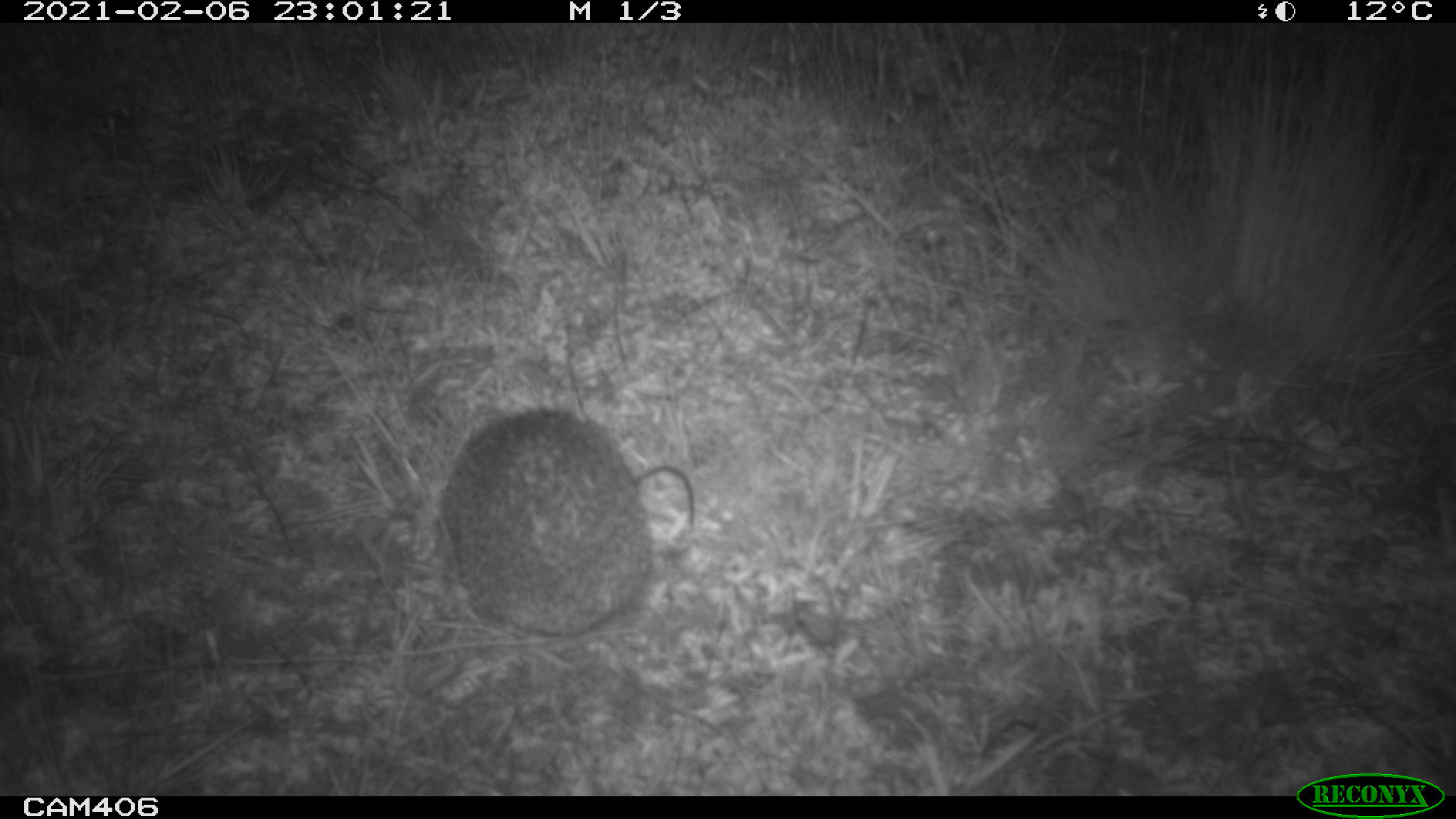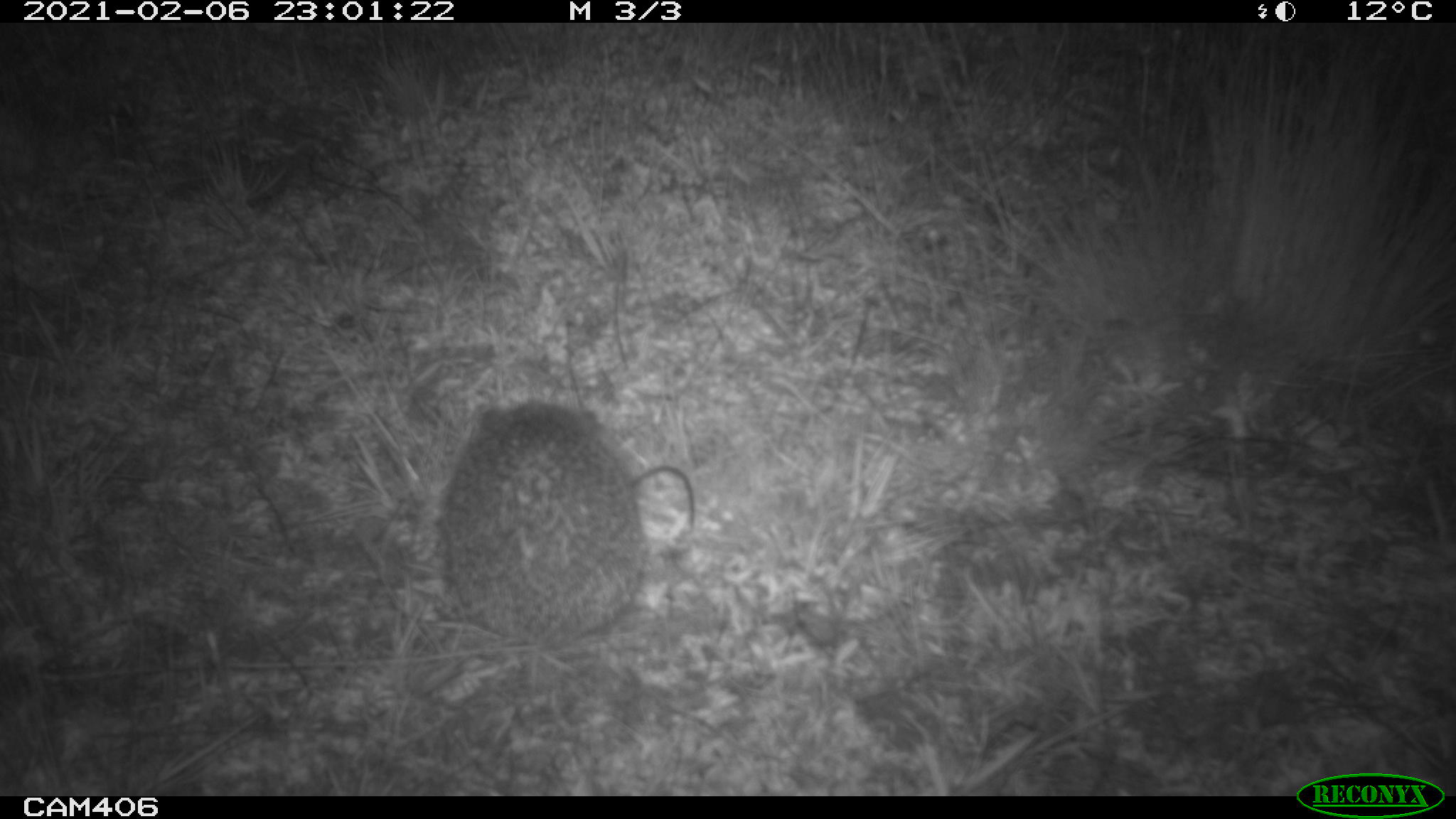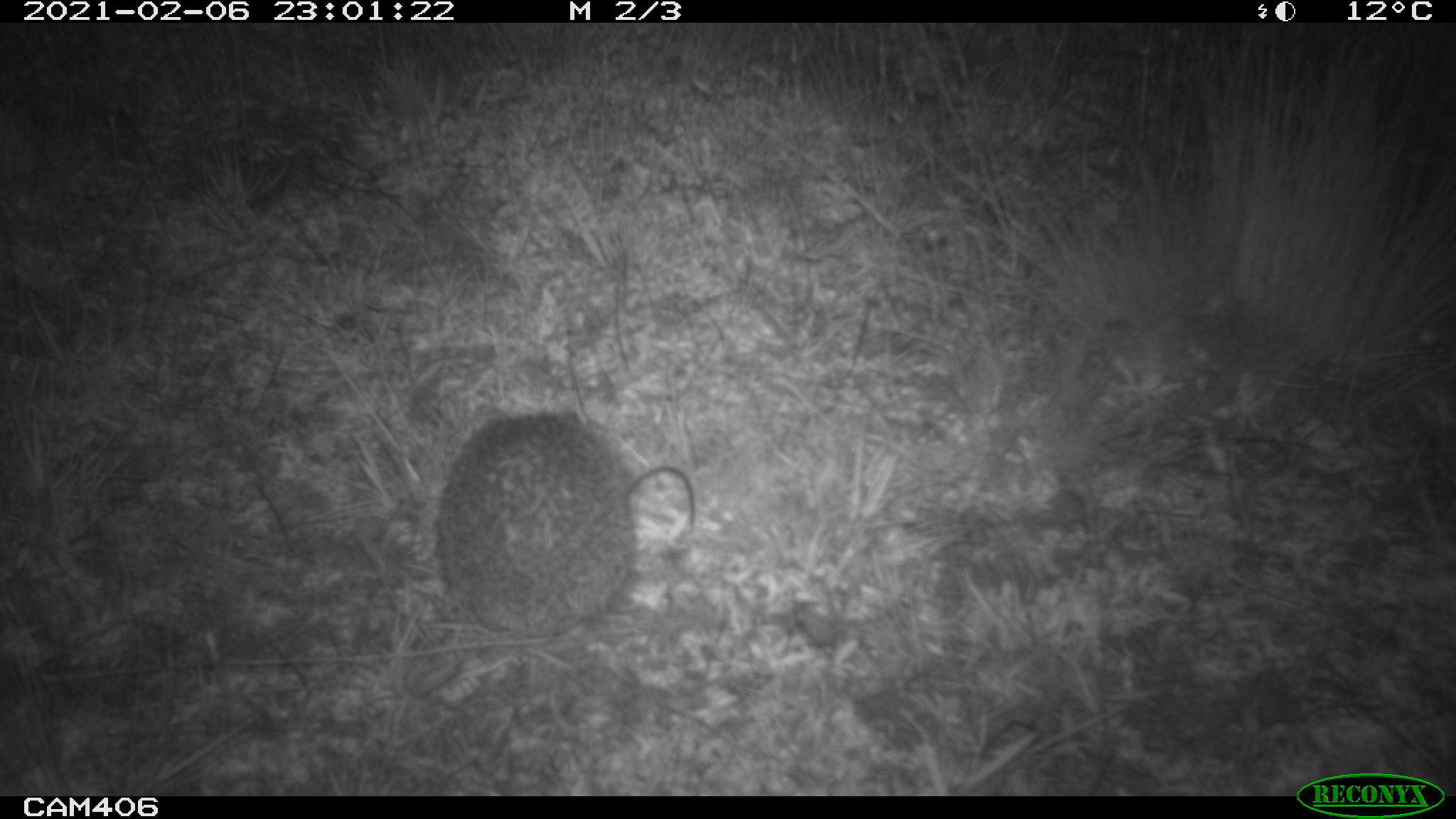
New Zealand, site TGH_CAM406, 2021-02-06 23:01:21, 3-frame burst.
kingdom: Animalia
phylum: Chordata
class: Mammalia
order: Eulipotyphla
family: Erinaceidae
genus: Erinaceus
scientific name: Erinaceus europaeus europaeus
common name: european hedgehog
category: hedgehog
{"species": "hedgehog (european hedgehog) (Erinaceus europaeus europaeus)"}